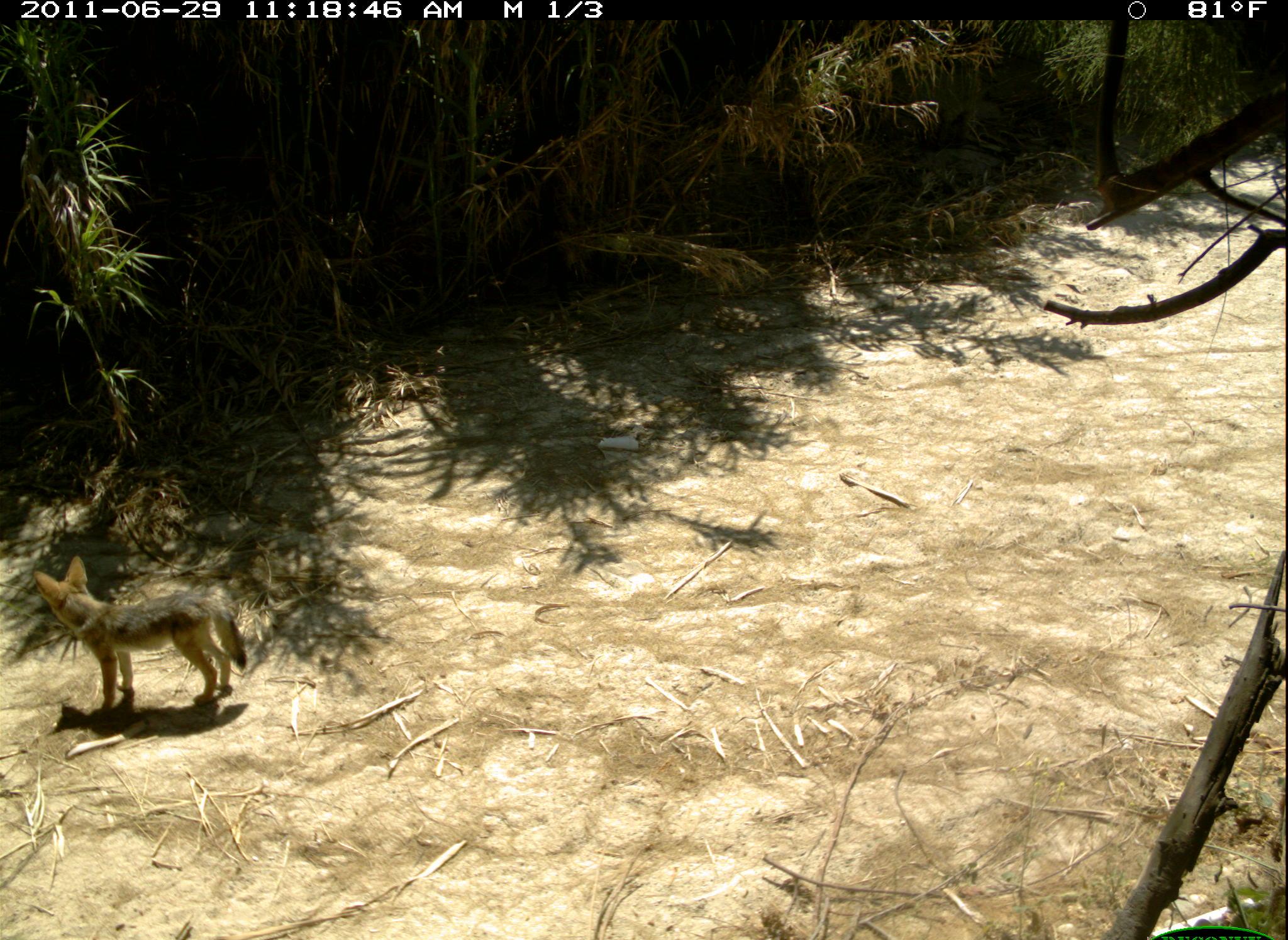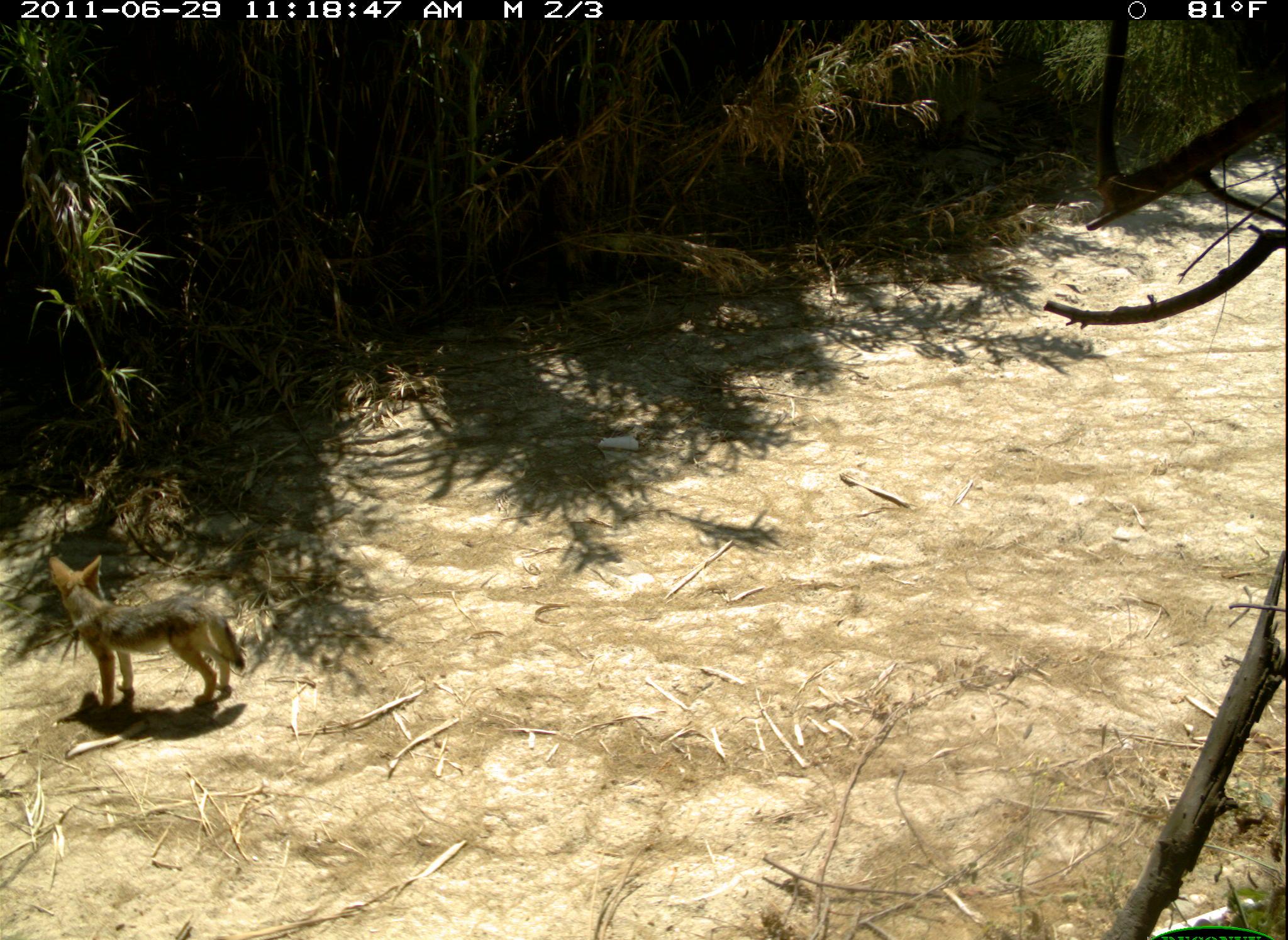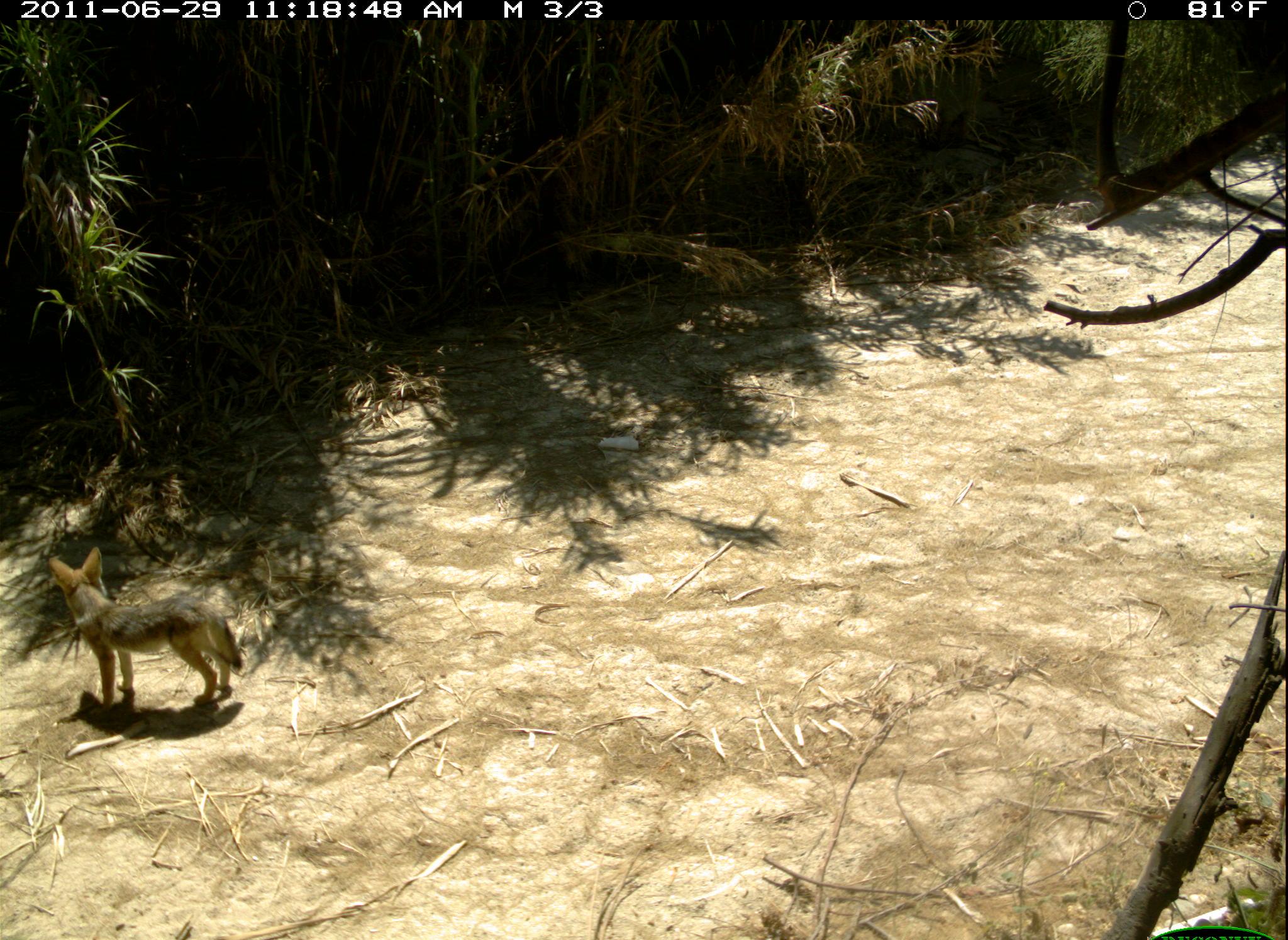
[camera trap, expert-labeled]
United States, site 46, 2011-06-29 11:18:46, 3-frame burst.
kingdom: Animalia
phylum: Chordata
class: Mammalia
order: Carnivora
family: Canidae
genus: Canis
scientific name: Canis latrans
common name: coyote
Coyote (Canis latrans).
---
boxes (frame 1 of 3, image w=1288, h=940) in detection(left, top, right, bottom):
coyote: detection(23, 540, 259, 731)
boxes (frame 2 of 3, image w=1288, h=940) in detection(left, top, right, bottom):
coyote: detection(37, 544, 254, 730)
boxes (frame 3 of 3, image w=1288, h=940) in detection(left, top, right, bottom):
coyote: detection(40, 541, 254, 730)